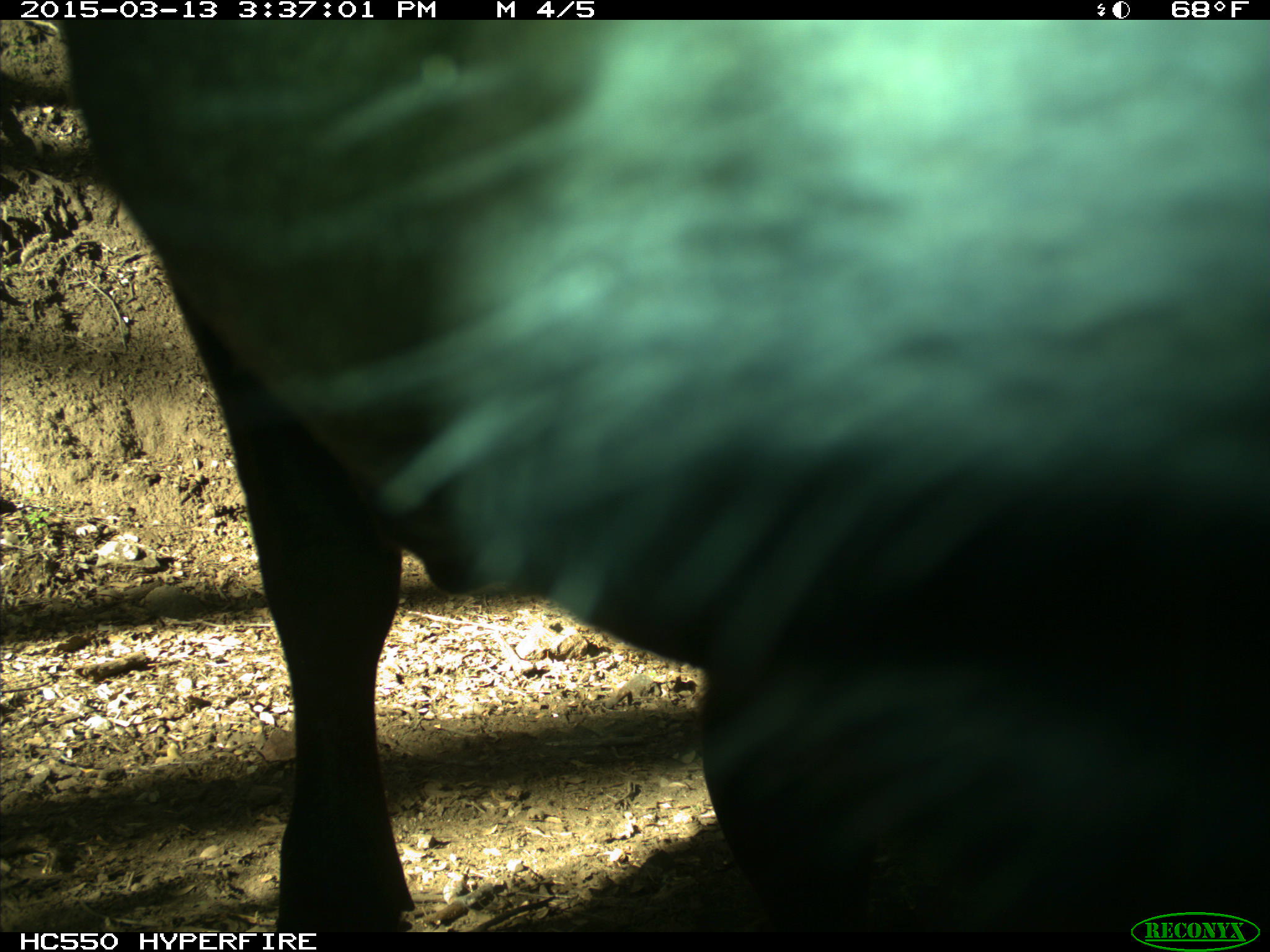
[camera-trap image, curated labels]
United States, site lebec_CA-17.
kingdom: Animalia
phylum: Chordata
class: Mammalia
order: Artiodactyla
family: Bovidae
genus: Bos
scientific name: Bos taurus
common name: domestic cow